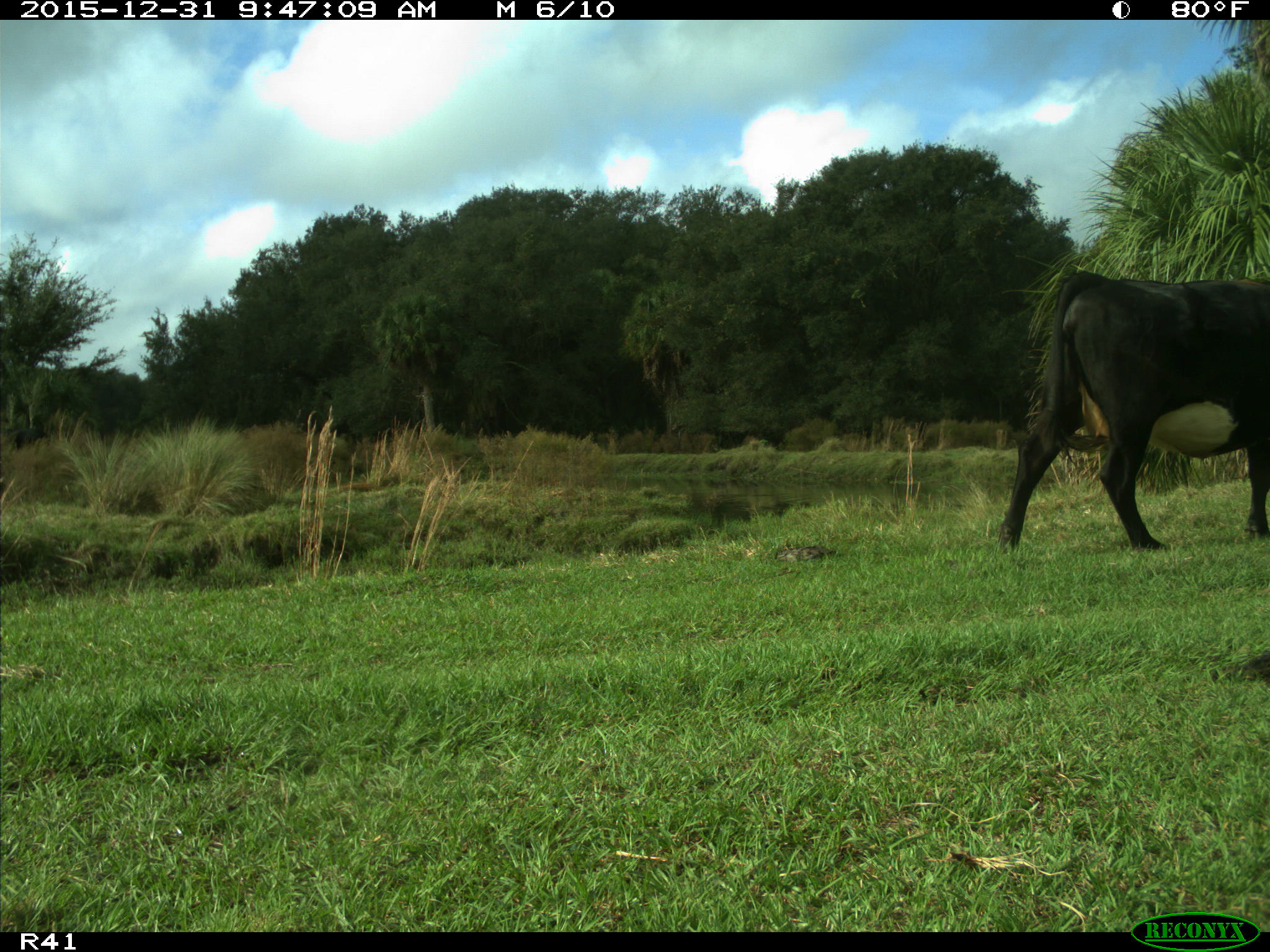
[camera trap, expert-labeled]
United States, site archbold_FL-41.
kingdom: Animalia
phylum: Chordata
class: Mammalia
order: Artiodactyla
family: Bovidae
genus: Bos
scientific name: Bos taurus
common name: domestic cow